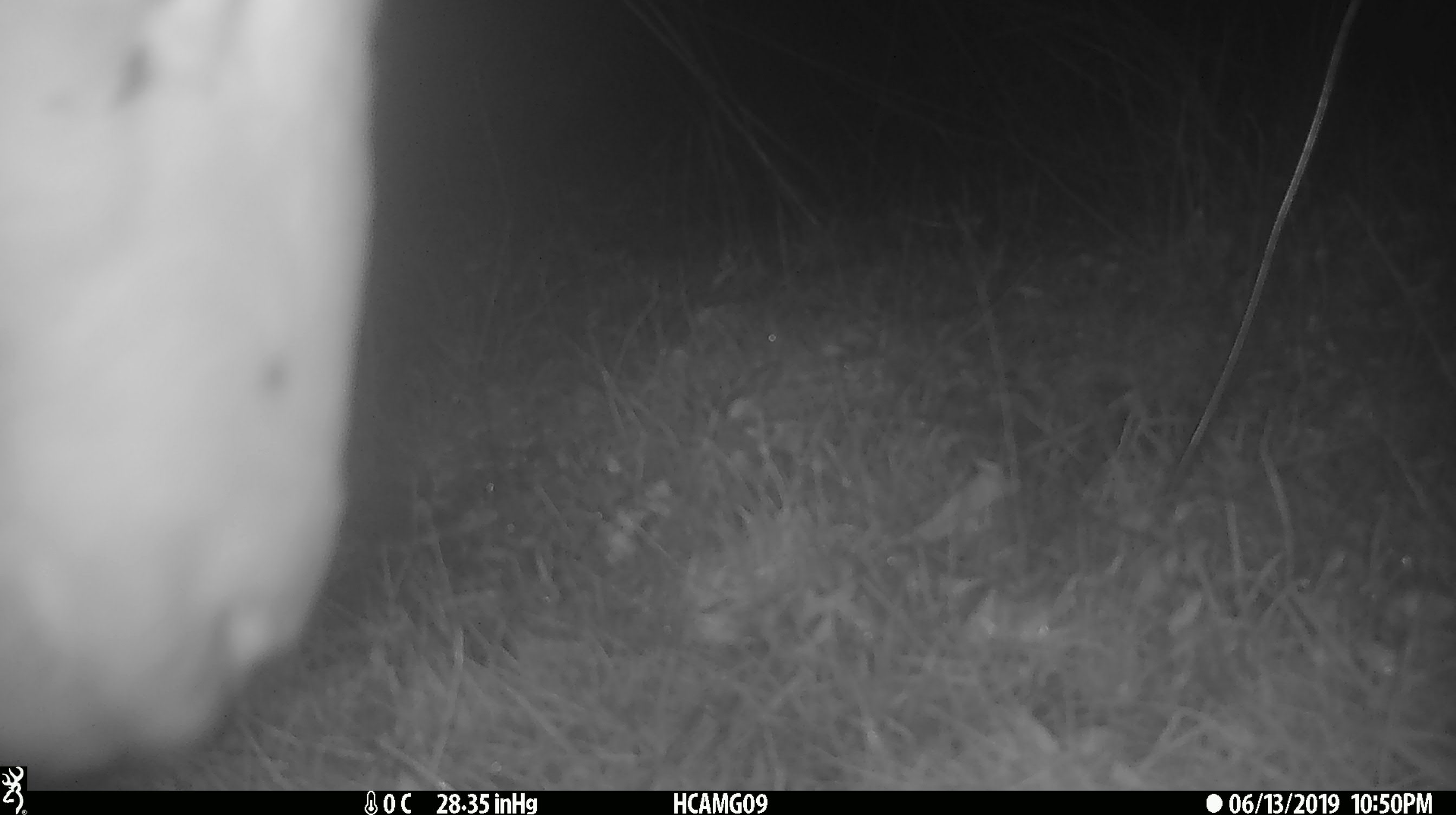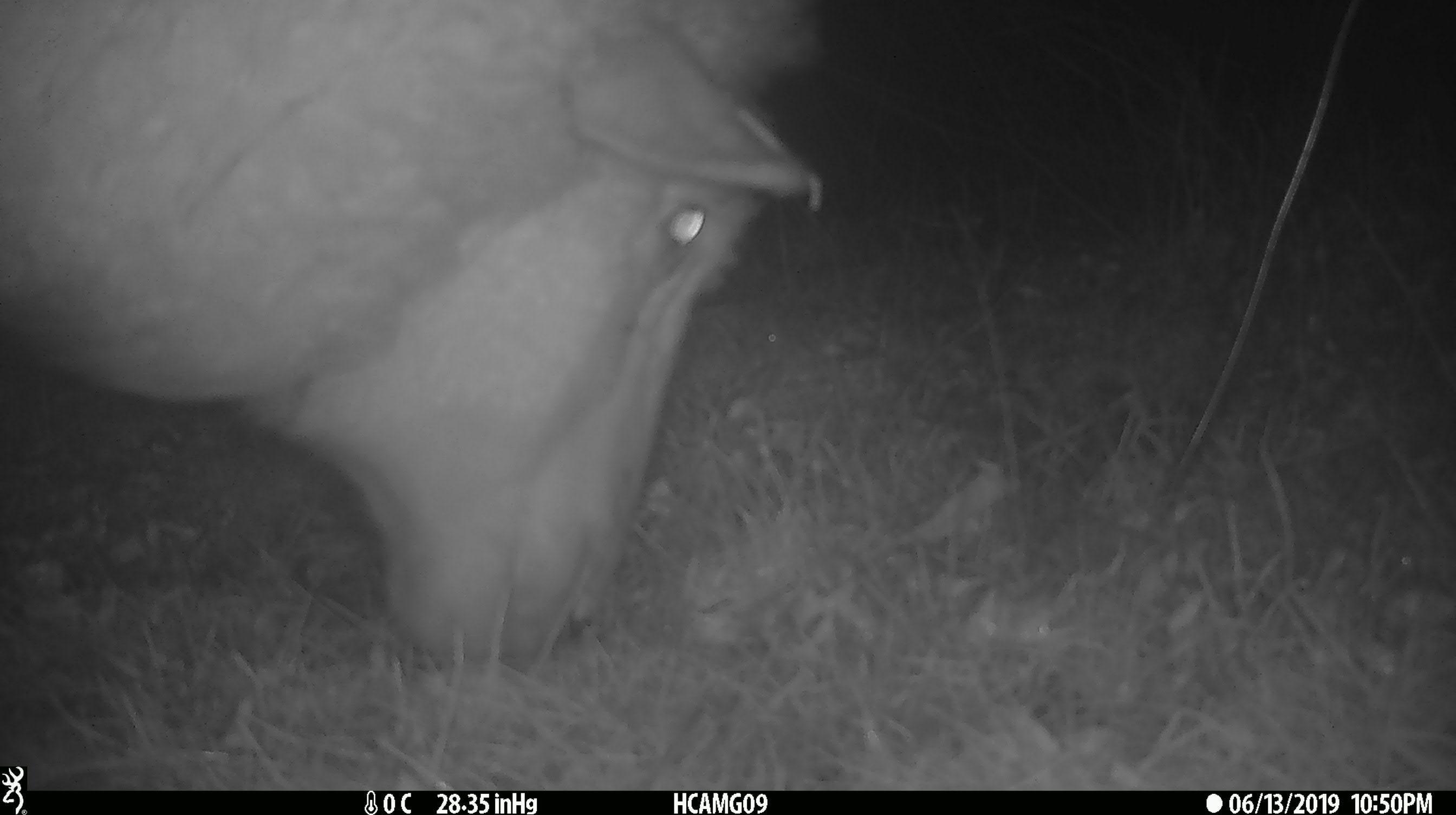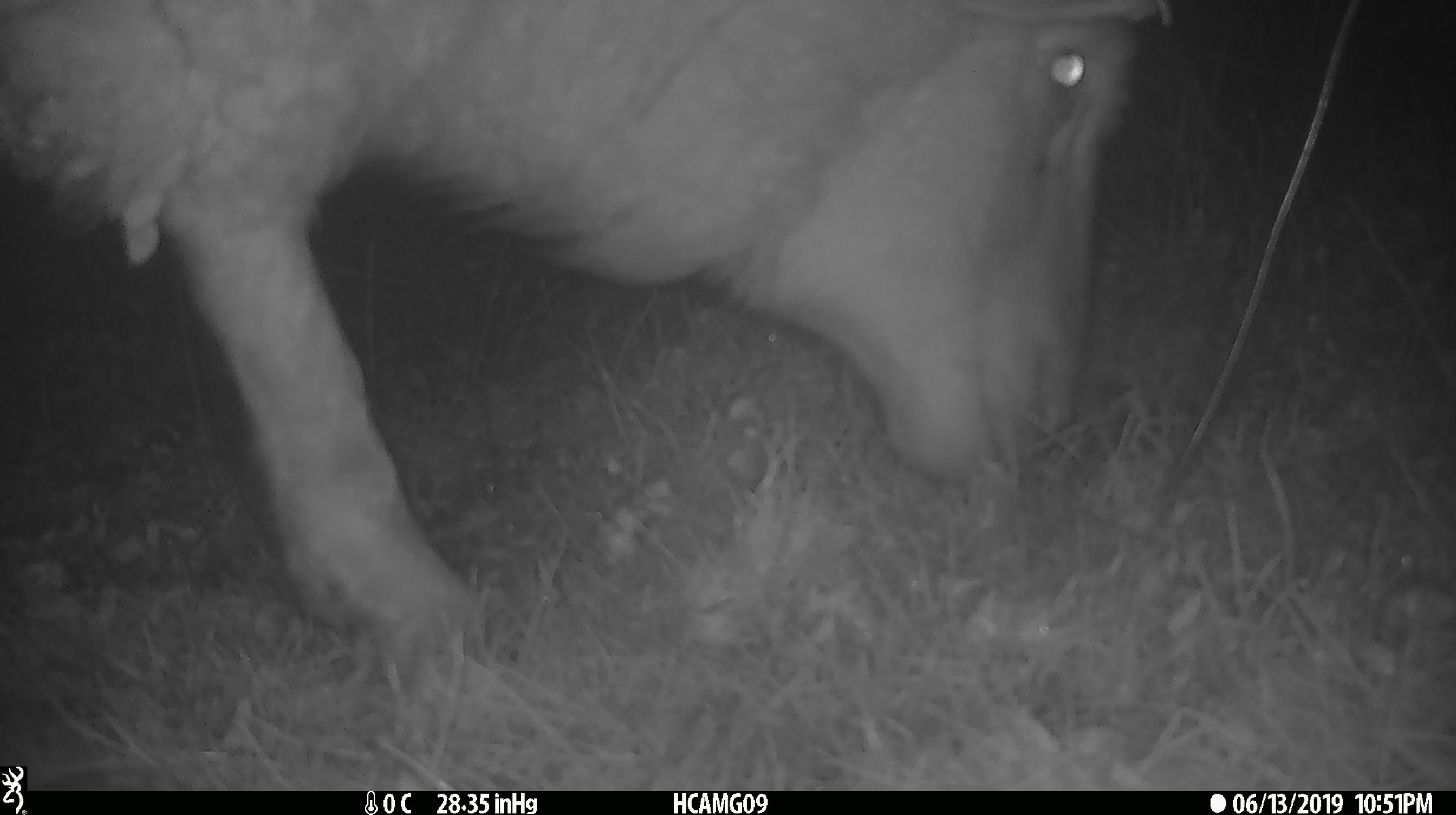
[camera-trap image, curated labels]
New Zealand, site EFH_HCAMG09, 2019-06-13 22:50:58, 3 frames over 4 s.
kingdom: Animalia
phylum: Chordata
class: Mammalia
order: Artiodactyla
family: Bovidae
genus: Ovis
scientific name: Ovis aries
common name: domestic sheep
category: sheep